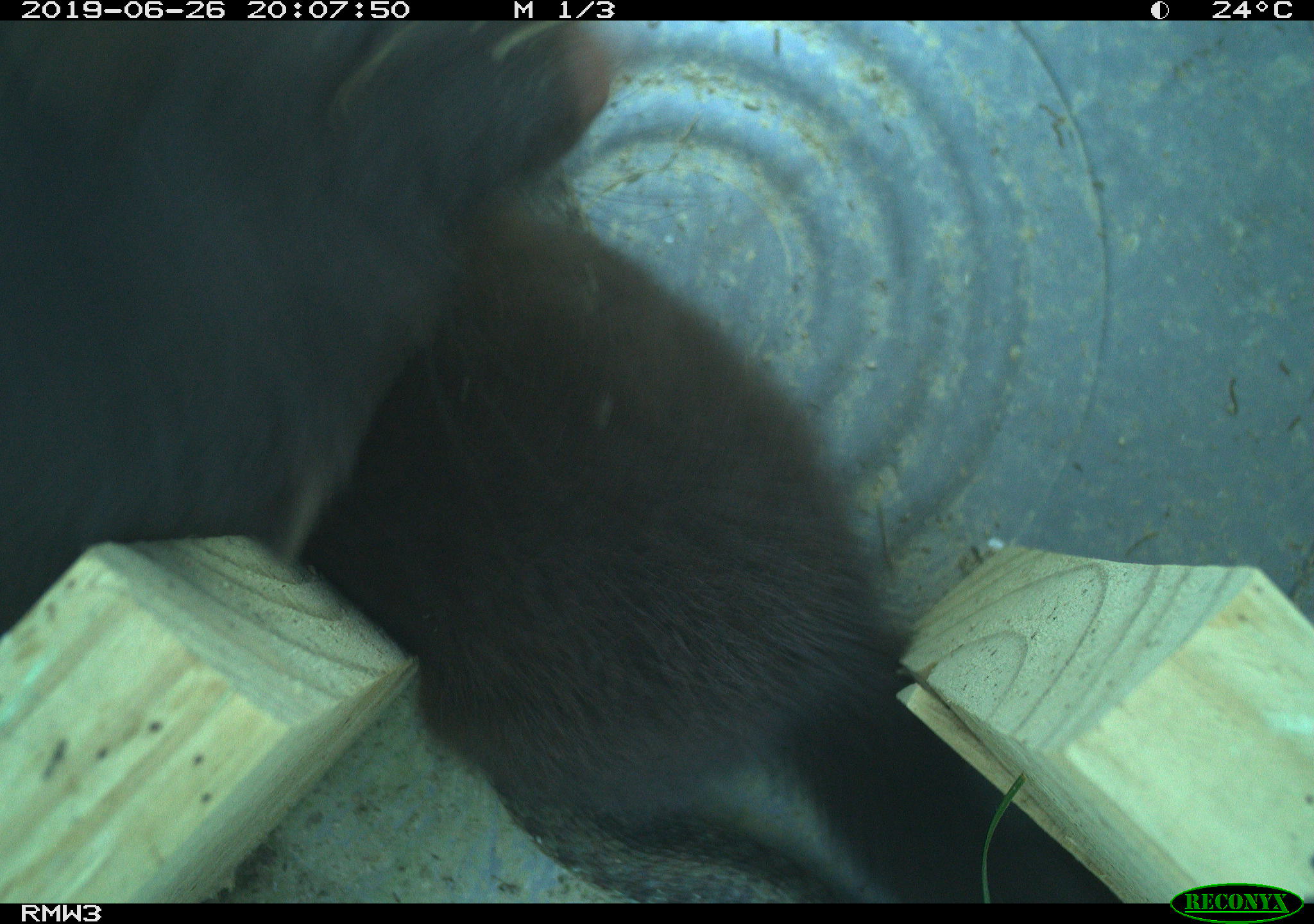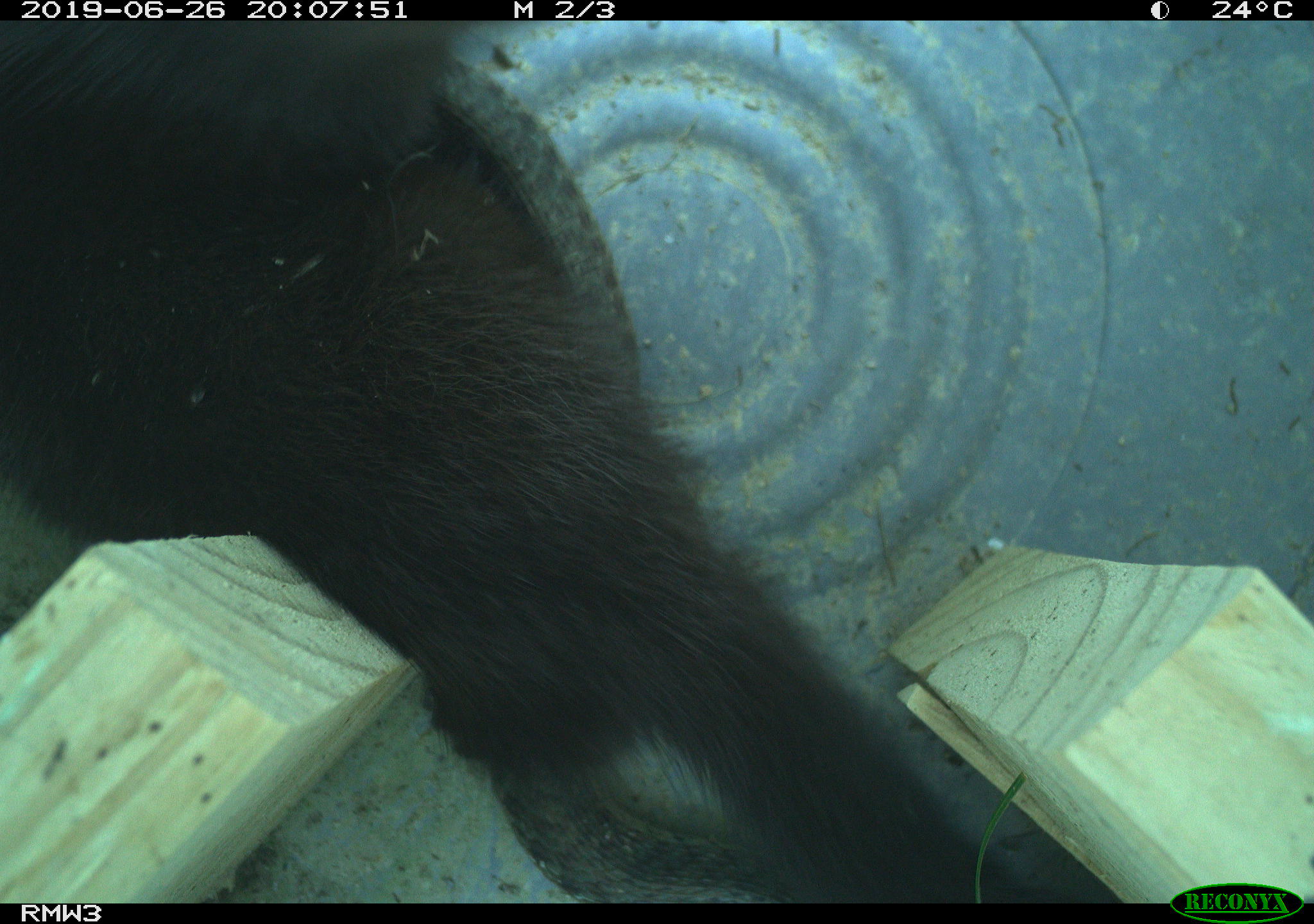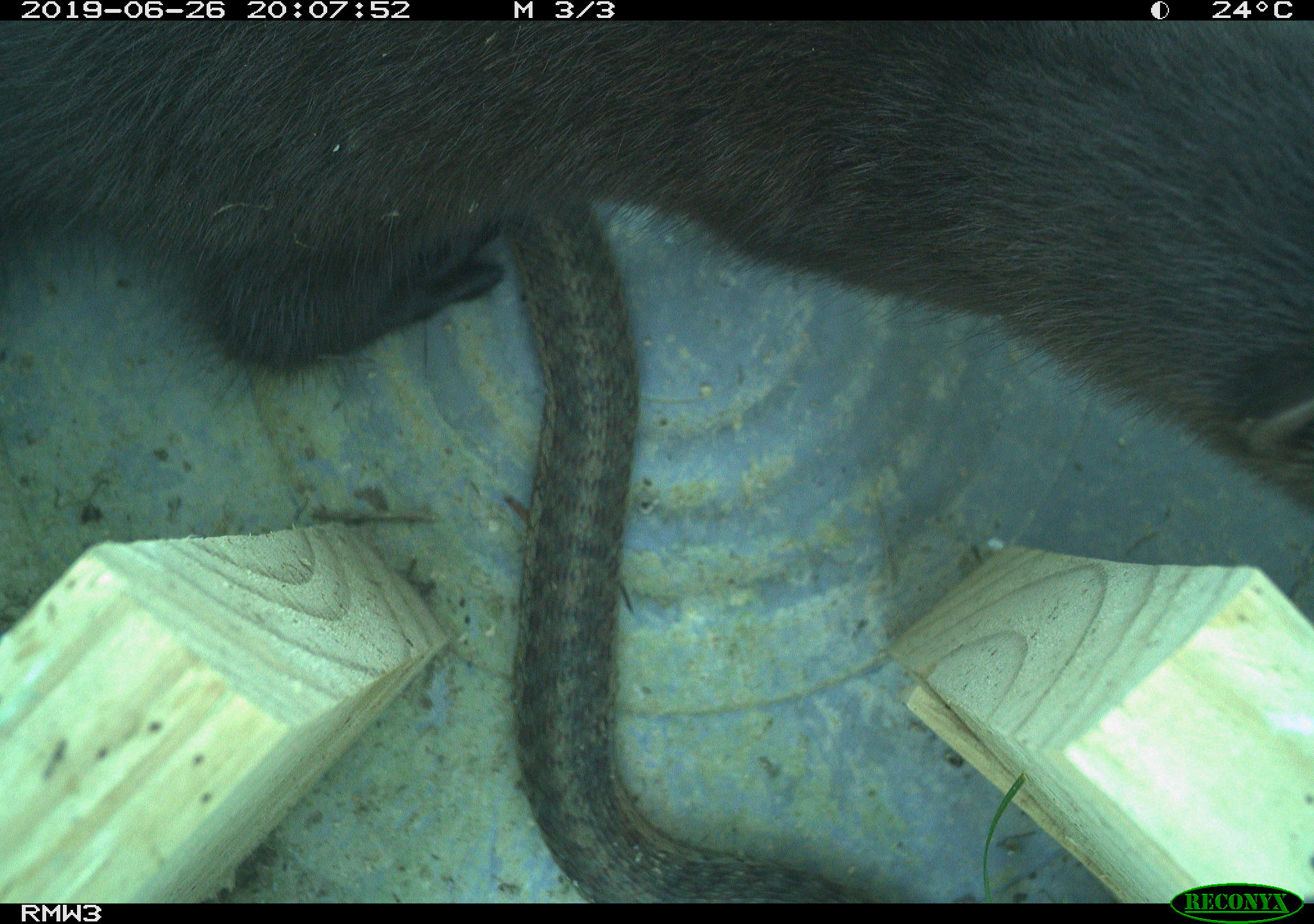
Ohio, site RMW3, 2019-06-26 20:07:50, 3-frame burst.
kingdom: Animalia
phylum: Chordata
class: Mammalia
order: Carnivora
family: Mustelidae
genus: Neogale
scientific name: Neogale vison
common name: american mink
American mink (Neogale vison).